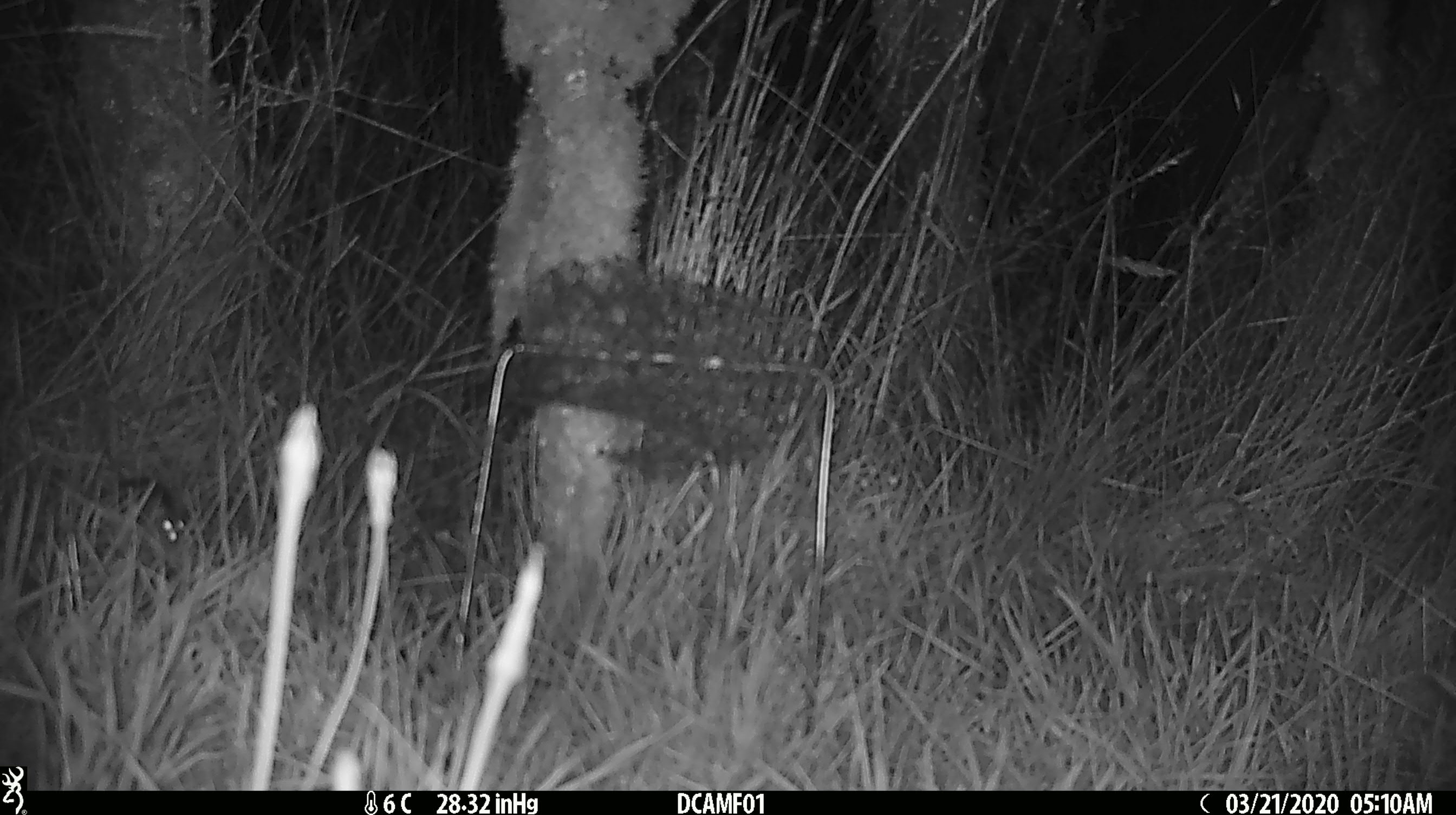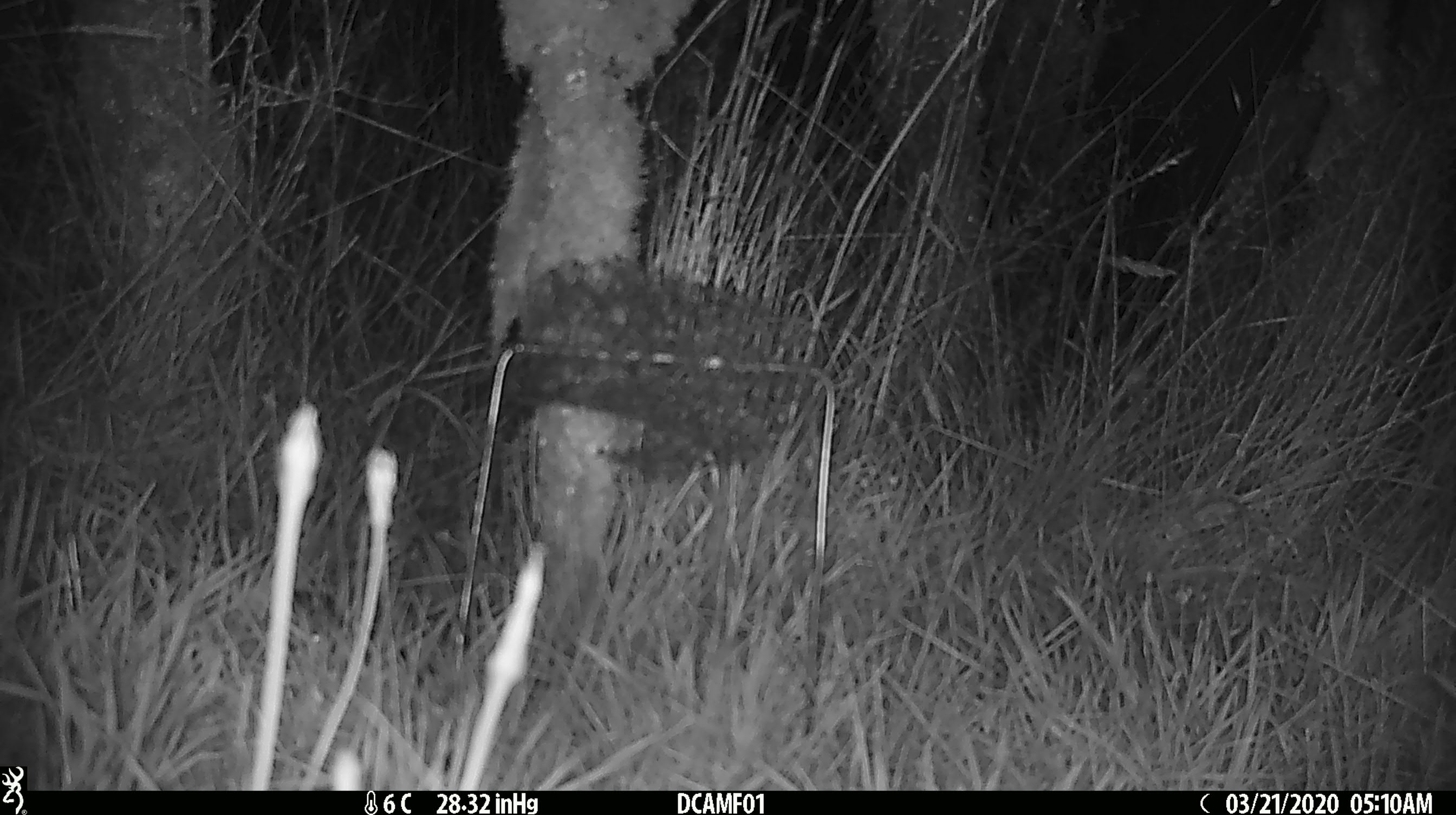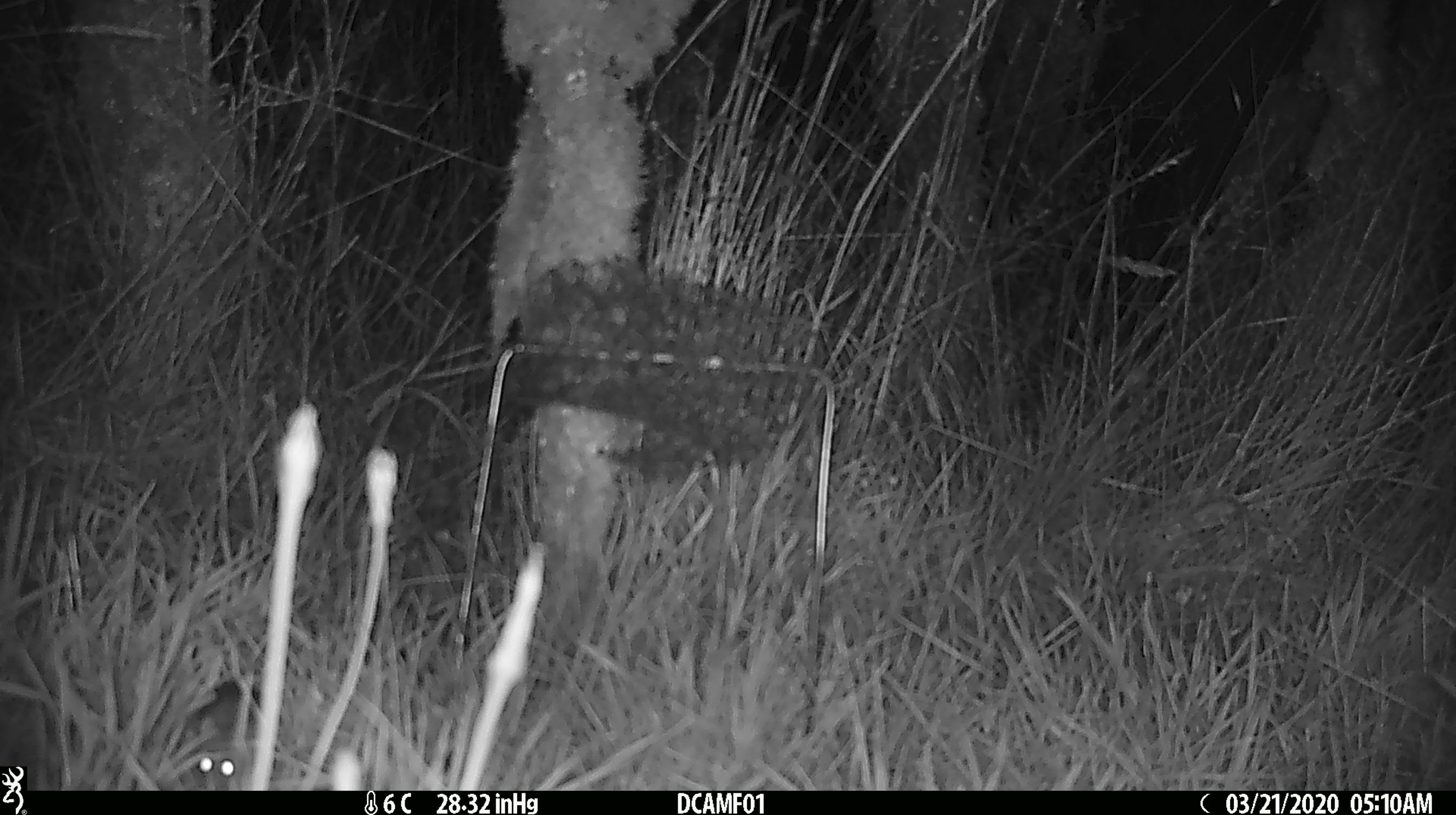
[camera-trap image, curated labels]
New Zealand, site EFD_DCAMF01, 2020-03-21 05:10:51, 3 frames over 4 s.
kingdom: Animalia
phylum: Chordata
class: Mammalia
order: Rodentia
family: Muridae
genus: Mus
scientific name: Mus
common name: mouse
Mouse (Mus).